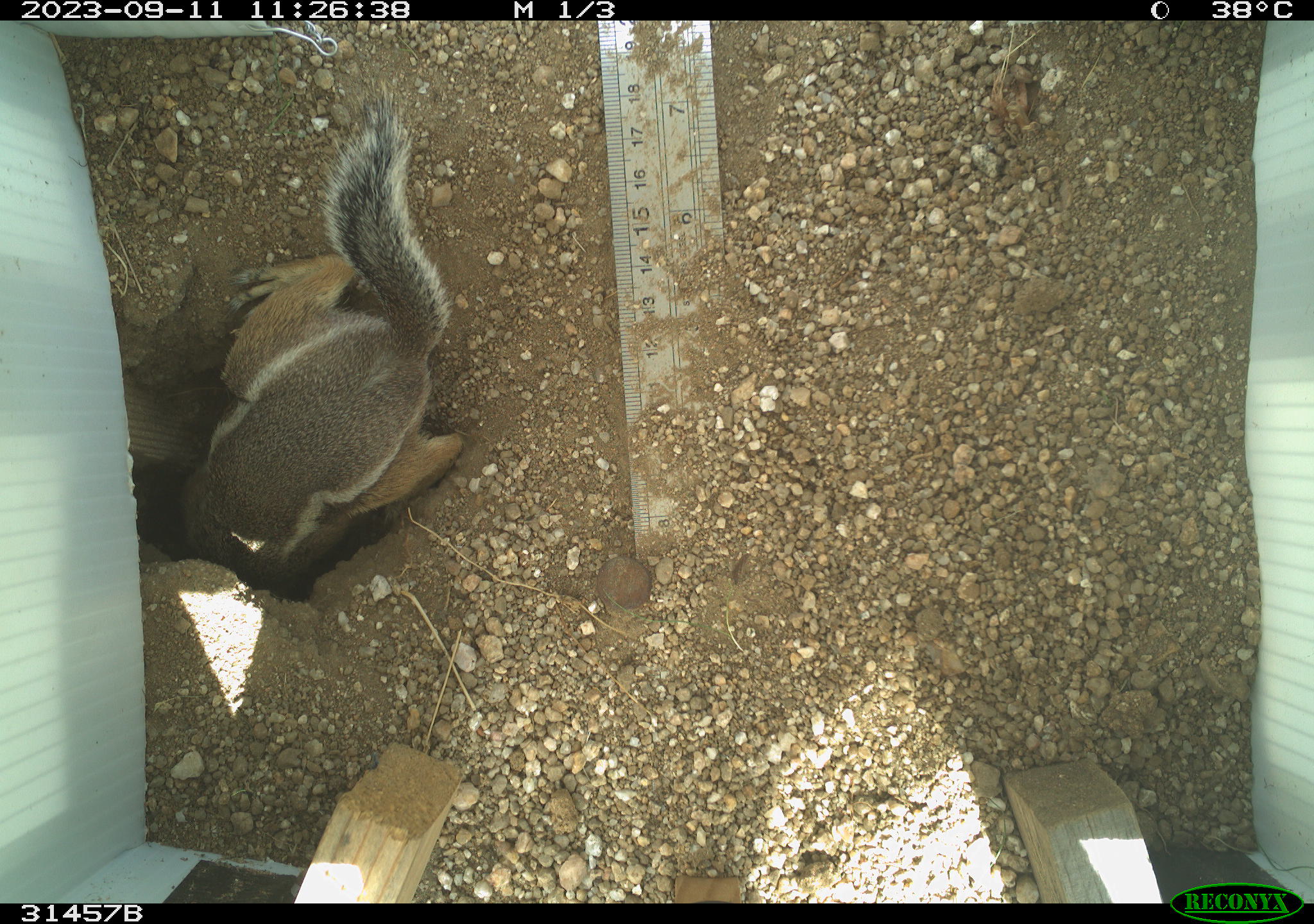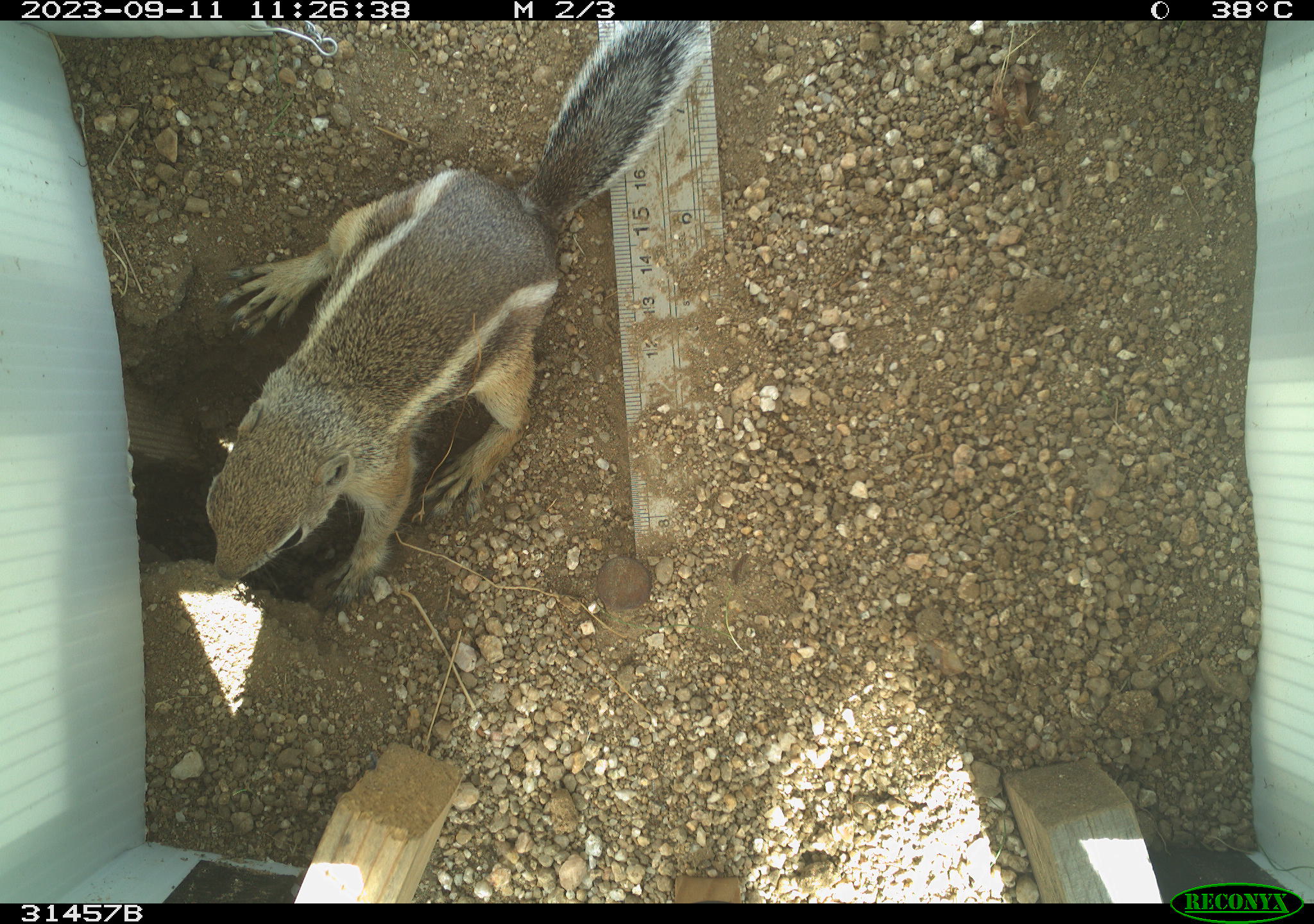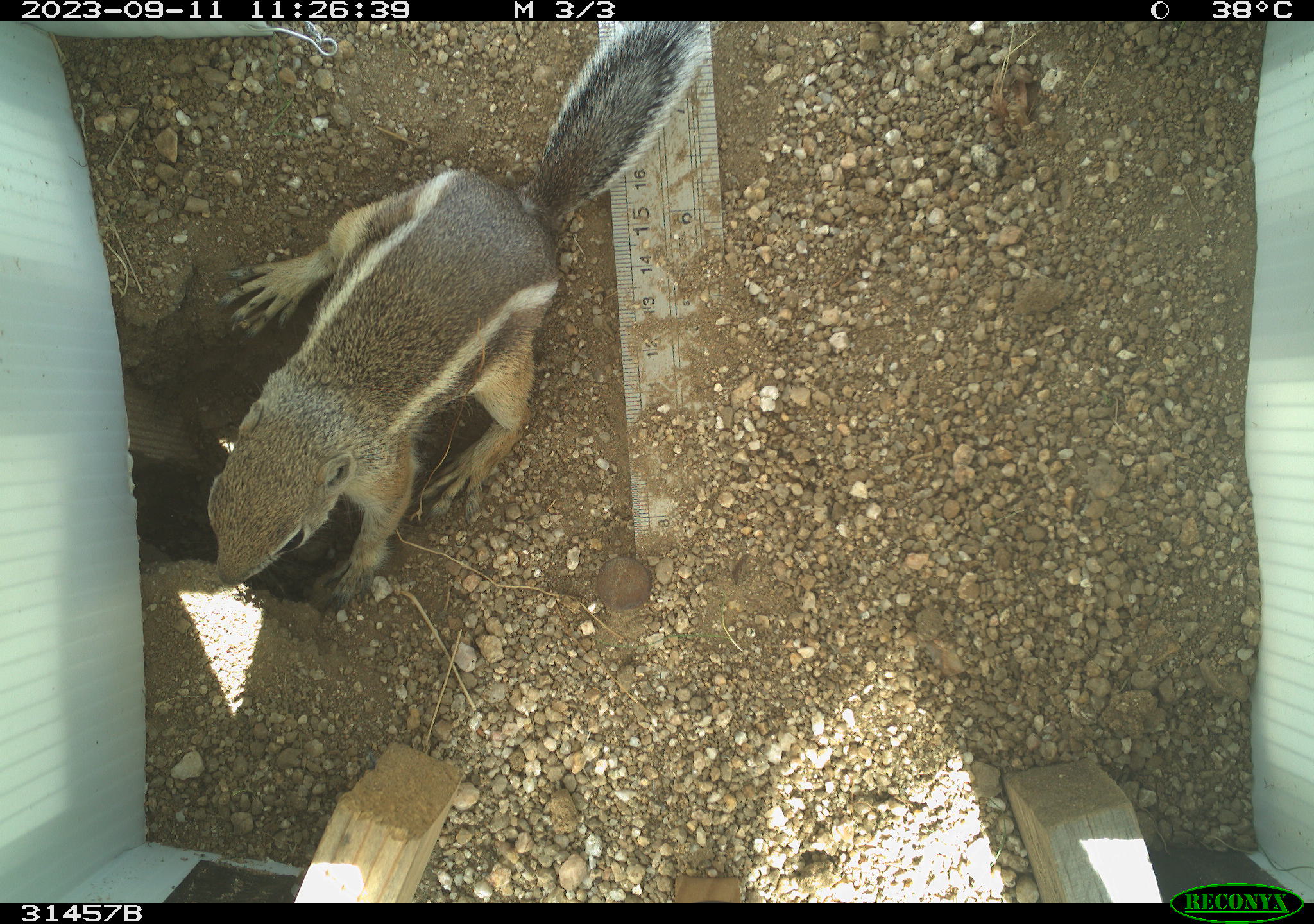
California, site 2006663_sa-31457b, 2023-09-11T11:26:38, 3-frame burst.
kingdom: Animalia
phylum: Chordata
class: Mammalia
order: Rodentia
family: Sciuridae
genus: Ammospermophilus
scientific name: Ammospermophilus leucurus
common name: white-tailed antelope squirrel